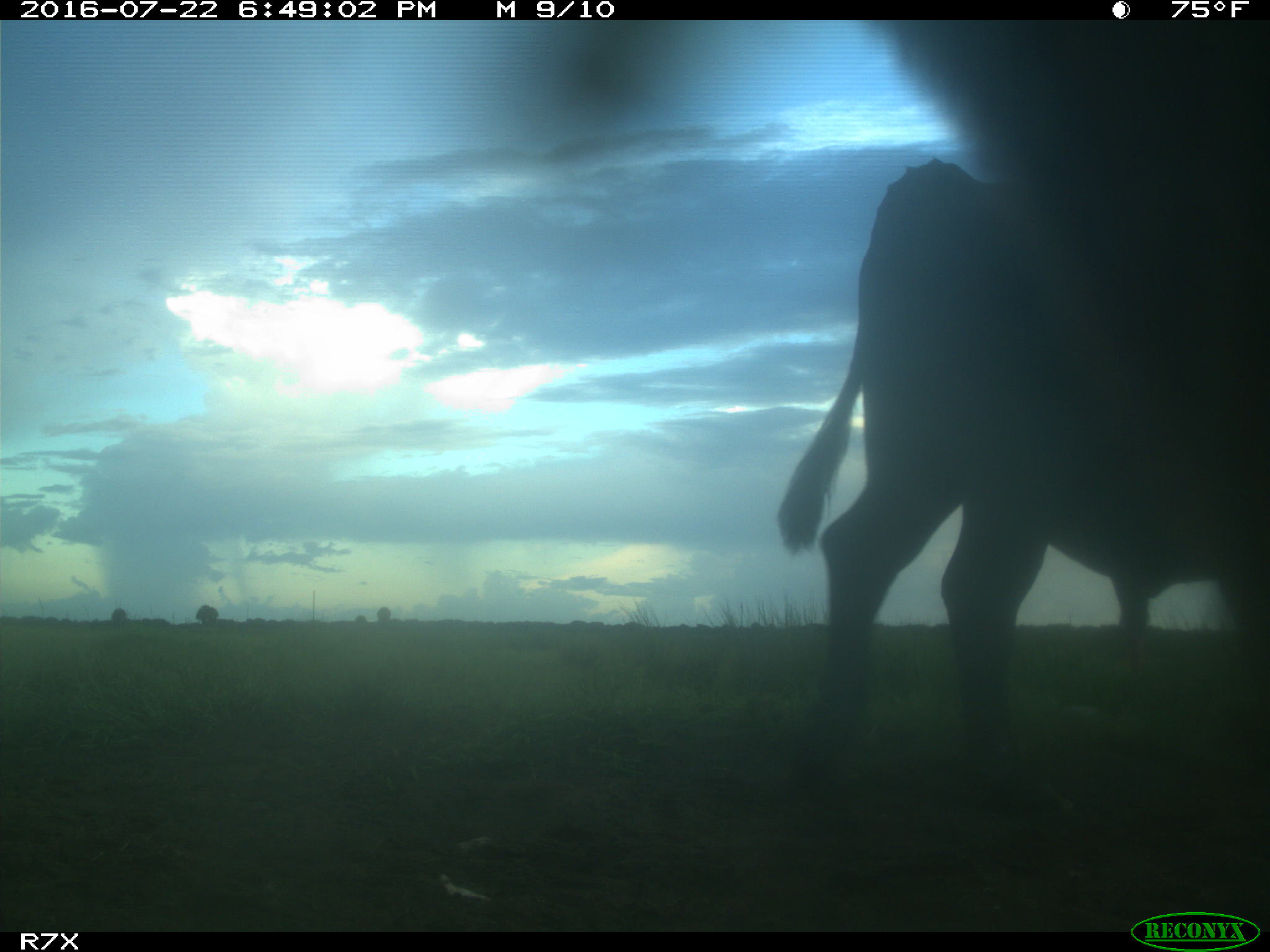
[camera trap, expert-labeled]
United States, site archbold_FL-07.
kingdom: Animalia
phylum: Chordata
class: Mammalia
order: Artiodactyla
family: Bovidae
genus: Bos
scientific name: Bos taurus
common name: domestic cow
Bos taurus (domestic cow).